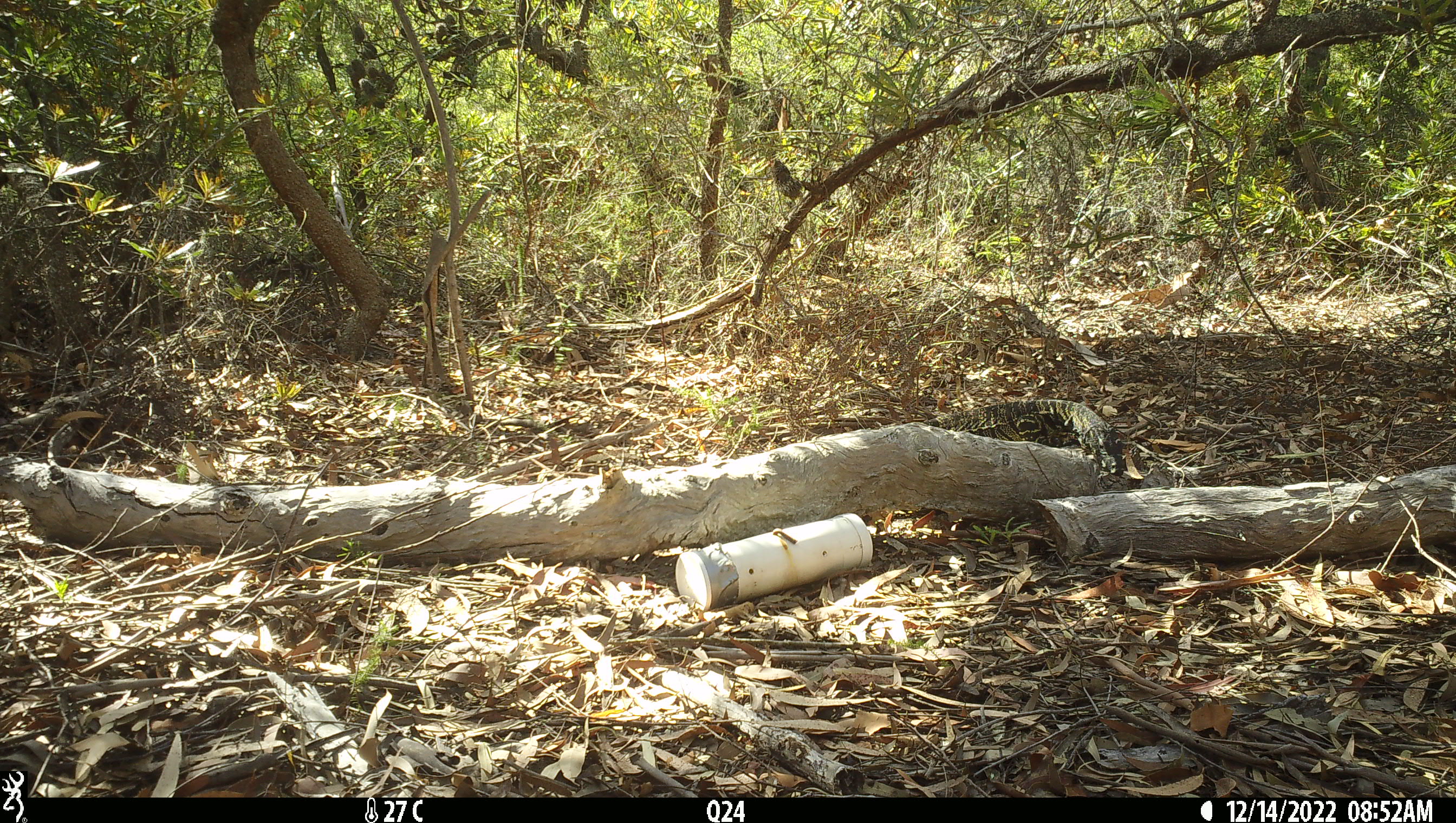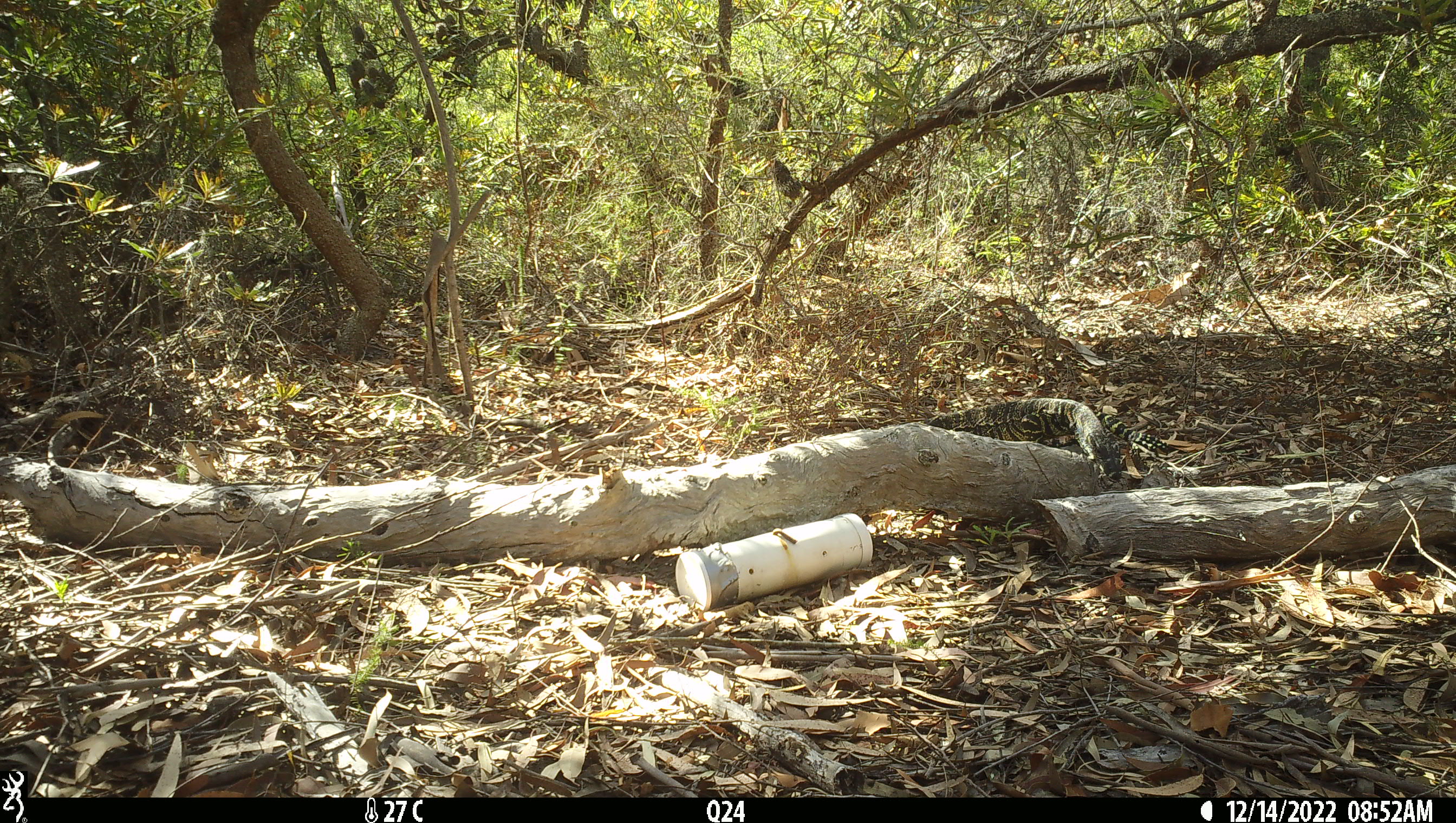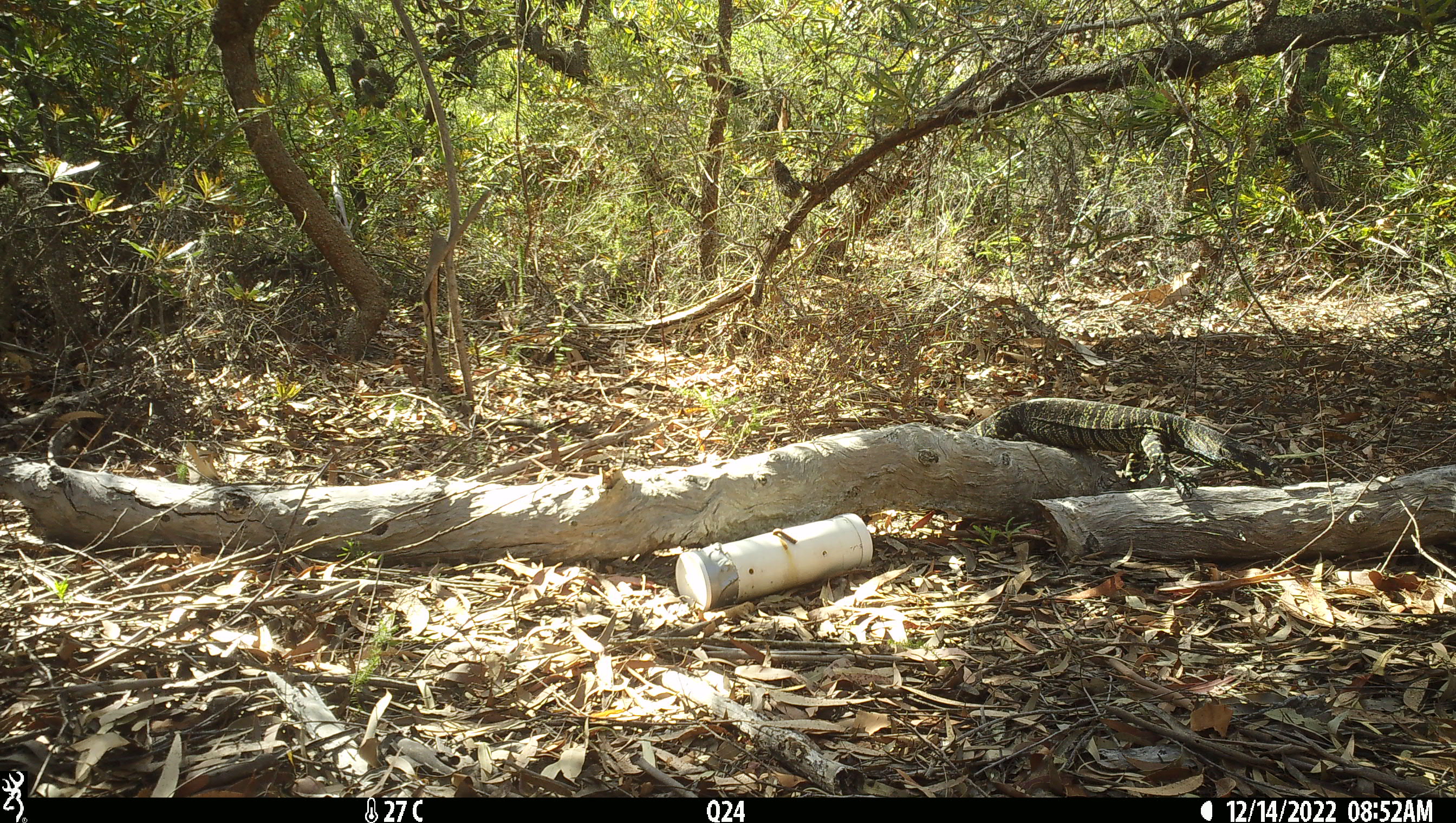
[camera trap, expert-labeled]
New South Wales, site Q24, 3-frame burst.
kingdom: Animalia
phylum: Chordata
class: Reptilia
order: Squamata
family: Varanidae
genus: Varanus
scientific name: Varanus varius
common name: lace monitor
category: goanna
Goanna (lace monitor) (Varanus varius).